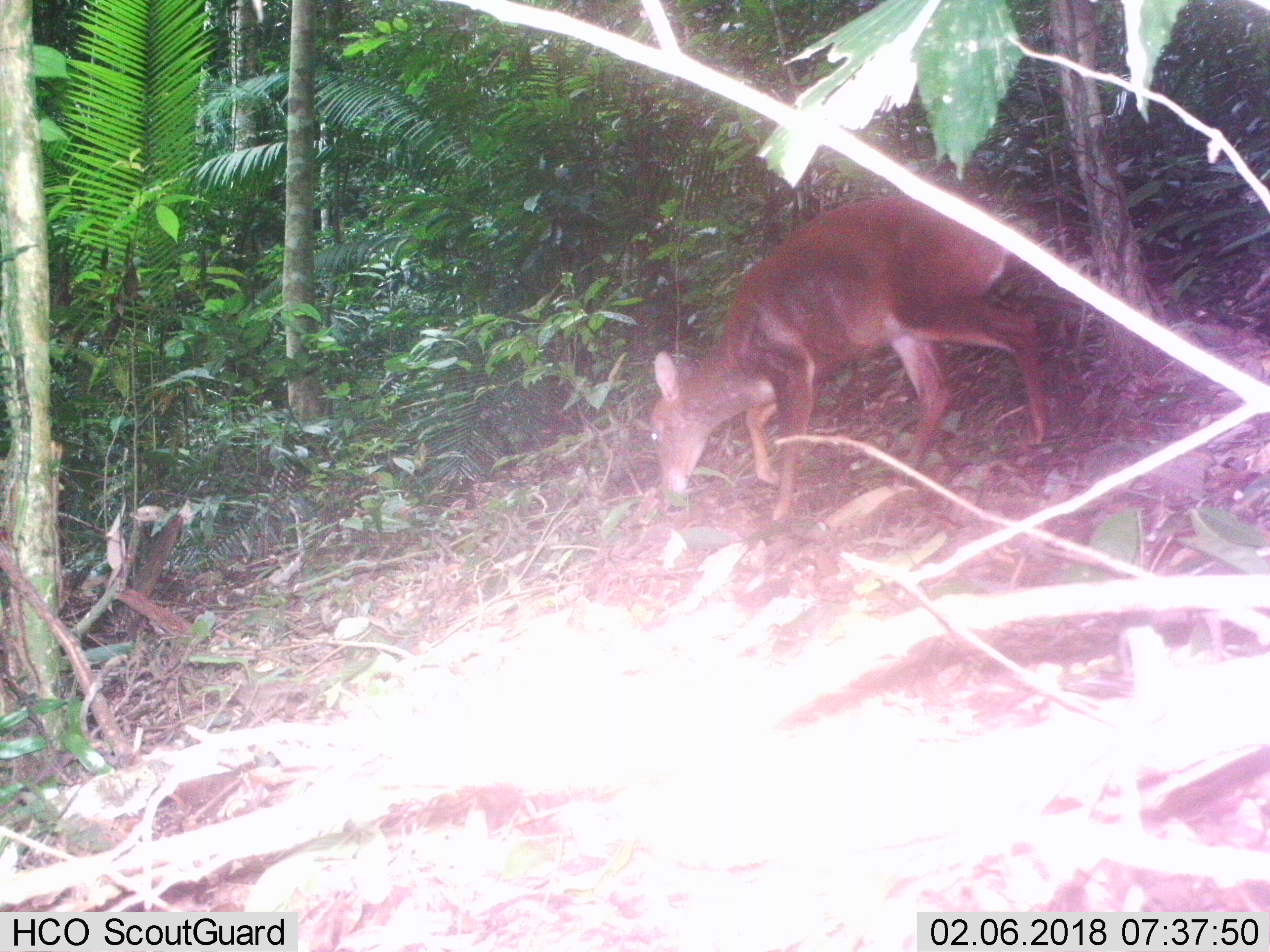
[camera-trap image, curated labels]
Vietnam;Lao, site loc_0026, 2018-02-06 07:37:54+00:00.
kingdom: Animalia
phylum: Chordata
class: Mammalia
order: Artiodactyla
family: Cervidae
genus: Muntiacus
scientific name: Muntiacus vuquangensis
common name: large-antlered muntjac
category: large antlered muntjac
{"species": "large antlered muntjac (large-antlered muntjac) (Muntiacus vuquangensis)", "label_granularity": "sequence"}